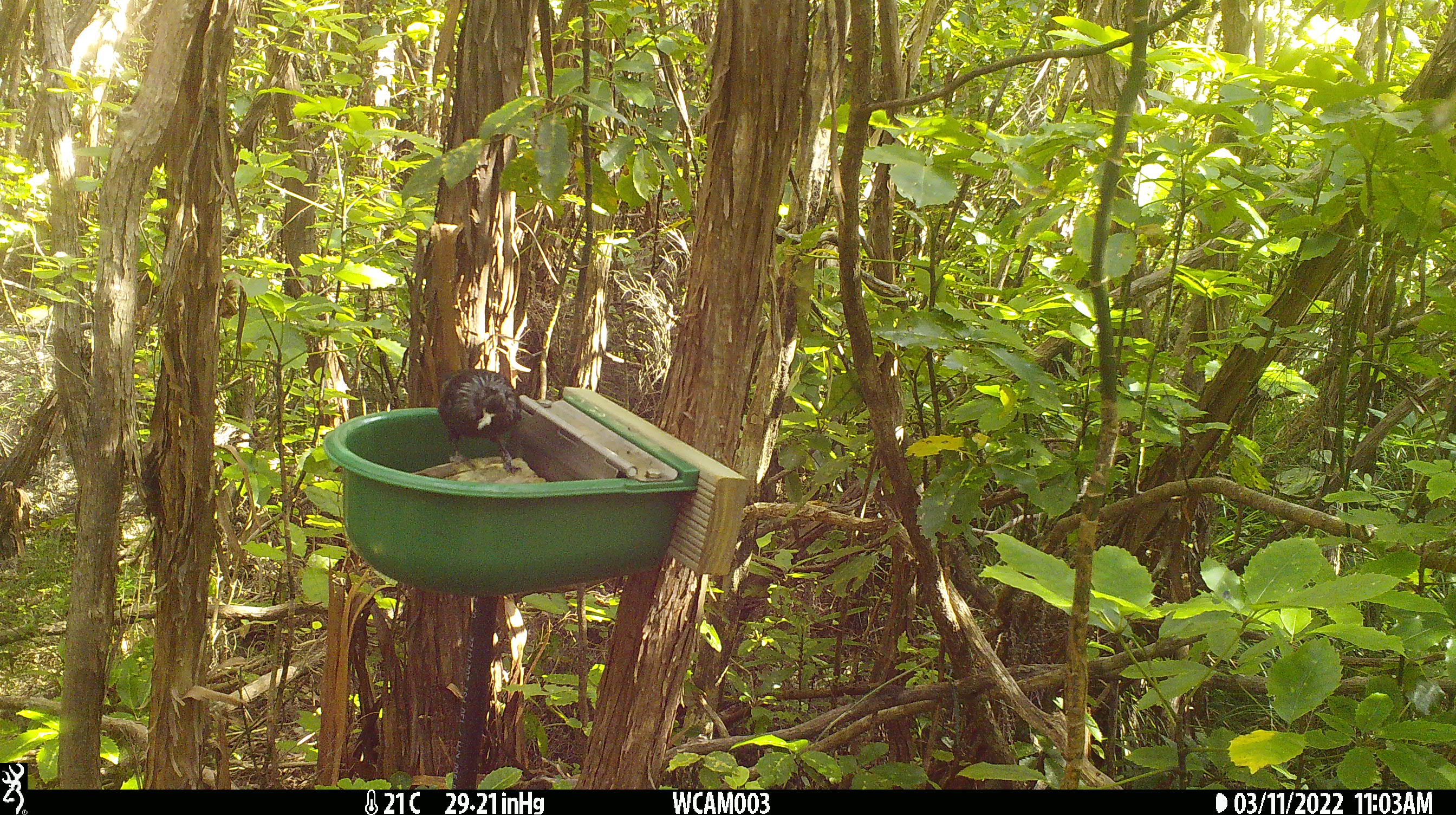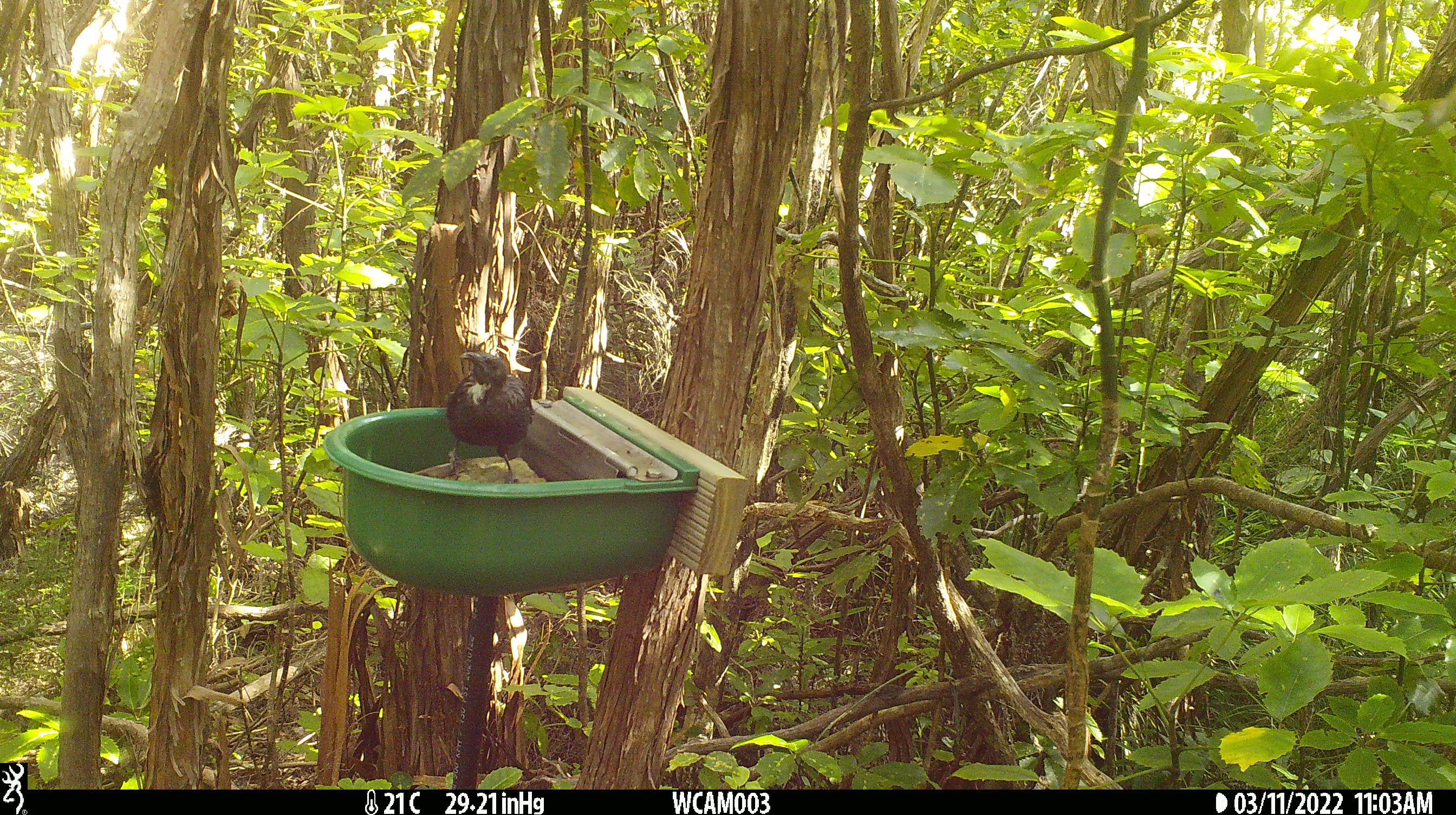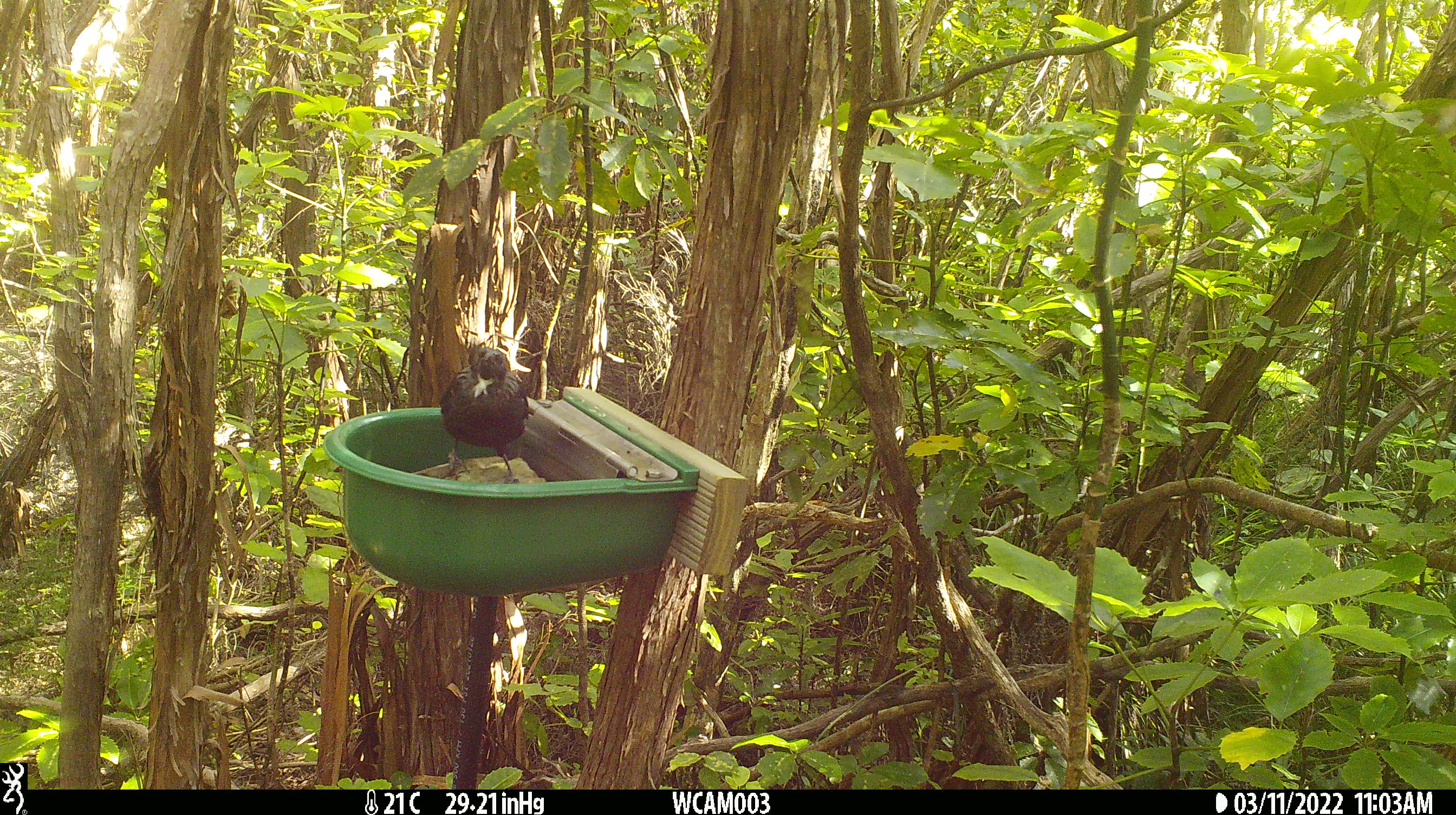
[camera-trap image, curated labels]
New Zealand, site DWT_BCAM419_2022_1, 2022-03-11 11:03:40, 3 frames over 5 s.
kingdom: Animalia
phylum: Chordata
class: Aves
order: Passeriformes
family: Meliphagidae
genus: Prosthemadera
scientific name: Prosthemadera novaeseelandiae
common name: tui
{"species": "tui (Prosthemadera novaeseelandiae)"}